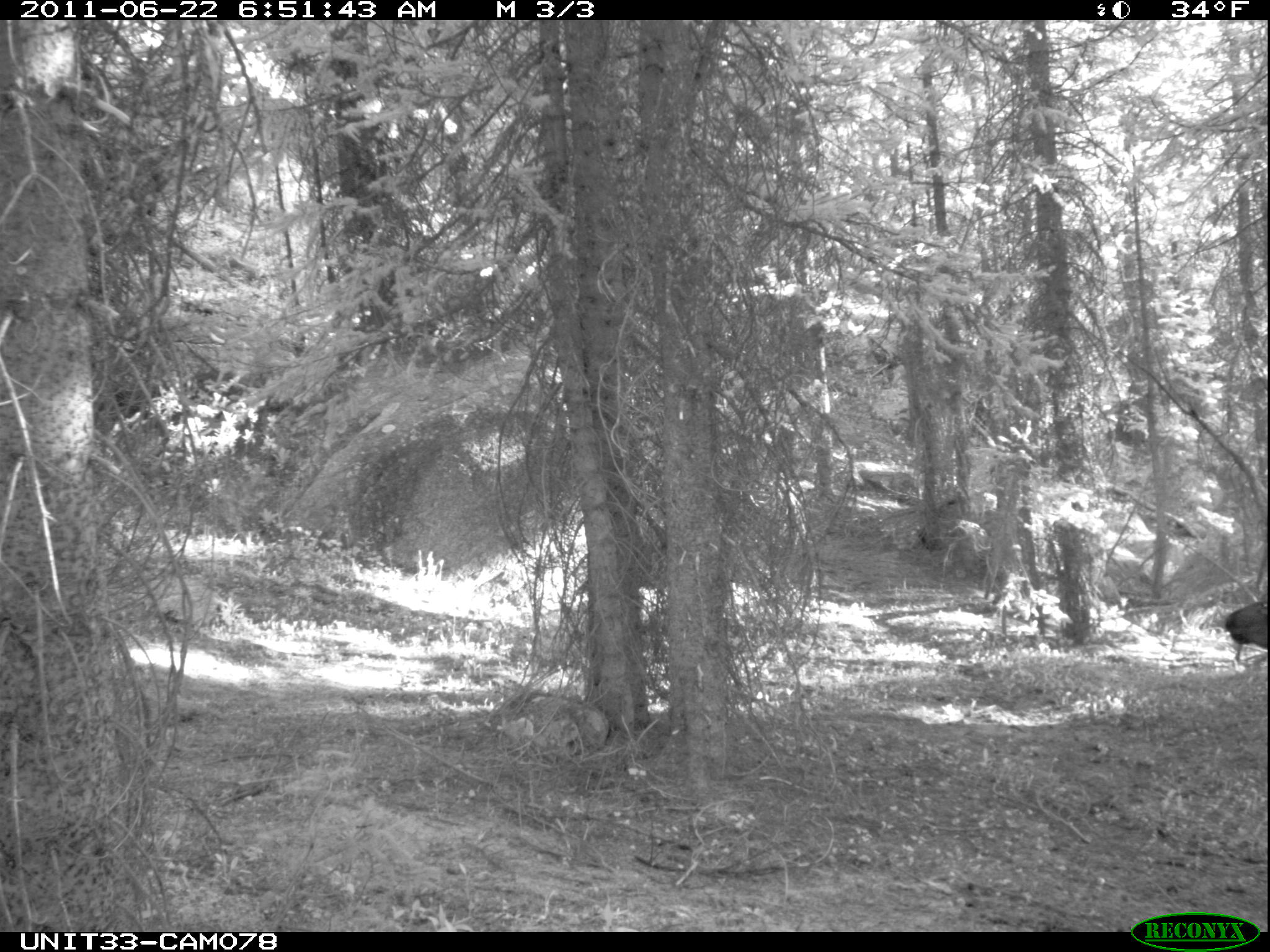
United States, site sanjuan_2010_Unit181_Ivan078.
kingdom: Animalia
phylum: Chordata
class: Mammalia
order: Artiodactyla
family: Cervidae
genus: Cervus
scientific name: Cervus elaphus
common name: red deer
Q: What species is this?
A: Cervus elaphus (red deer).